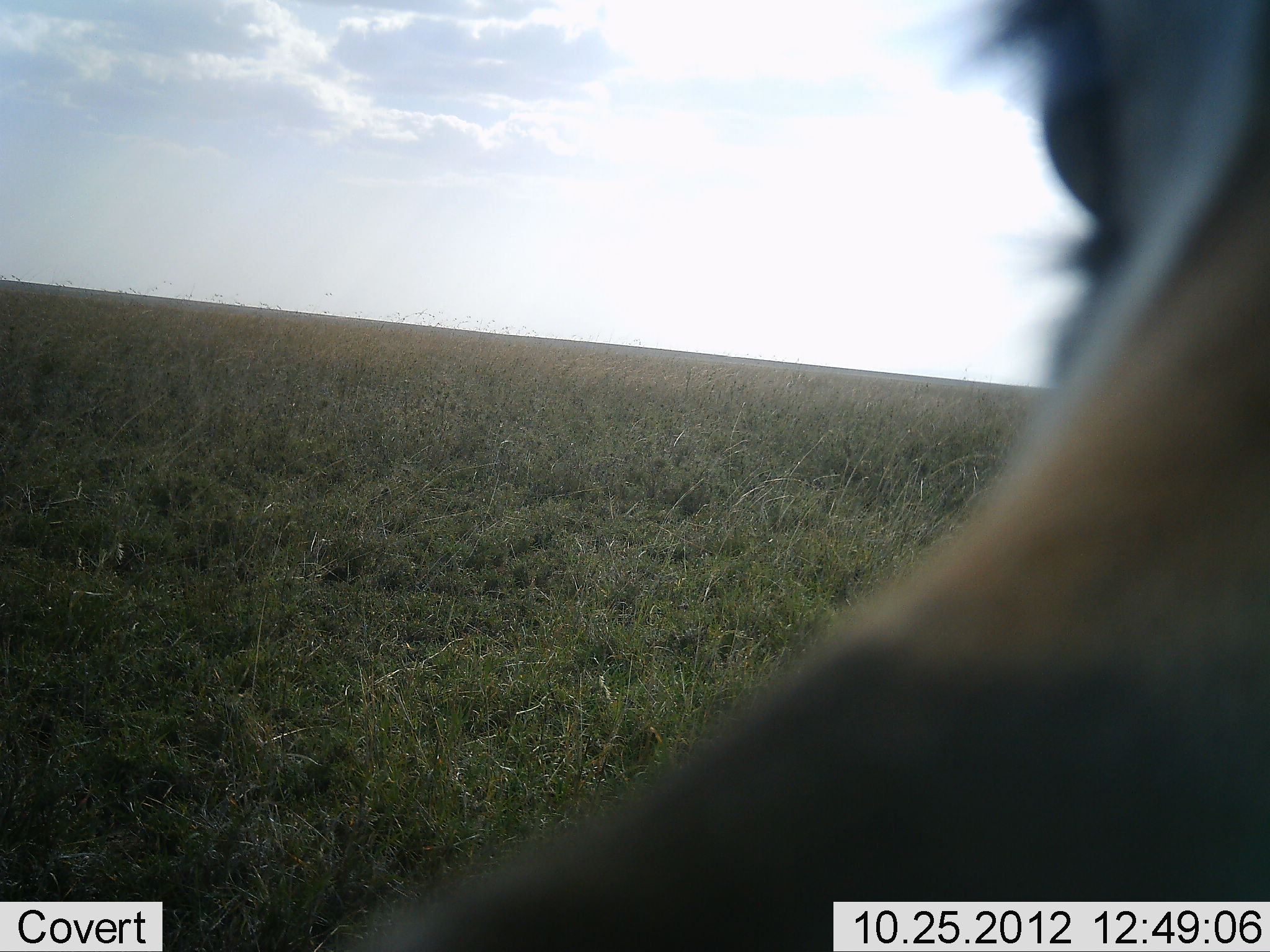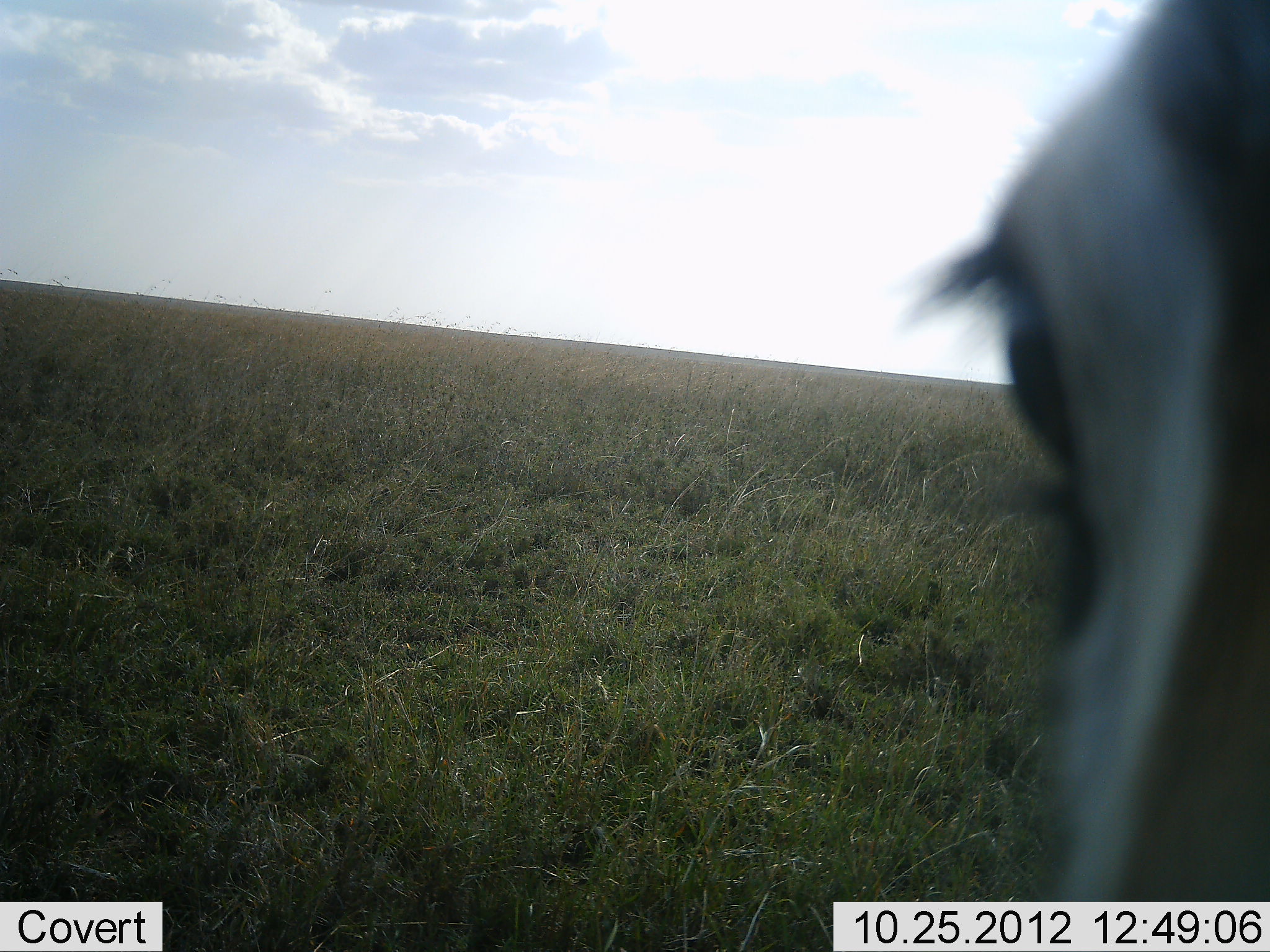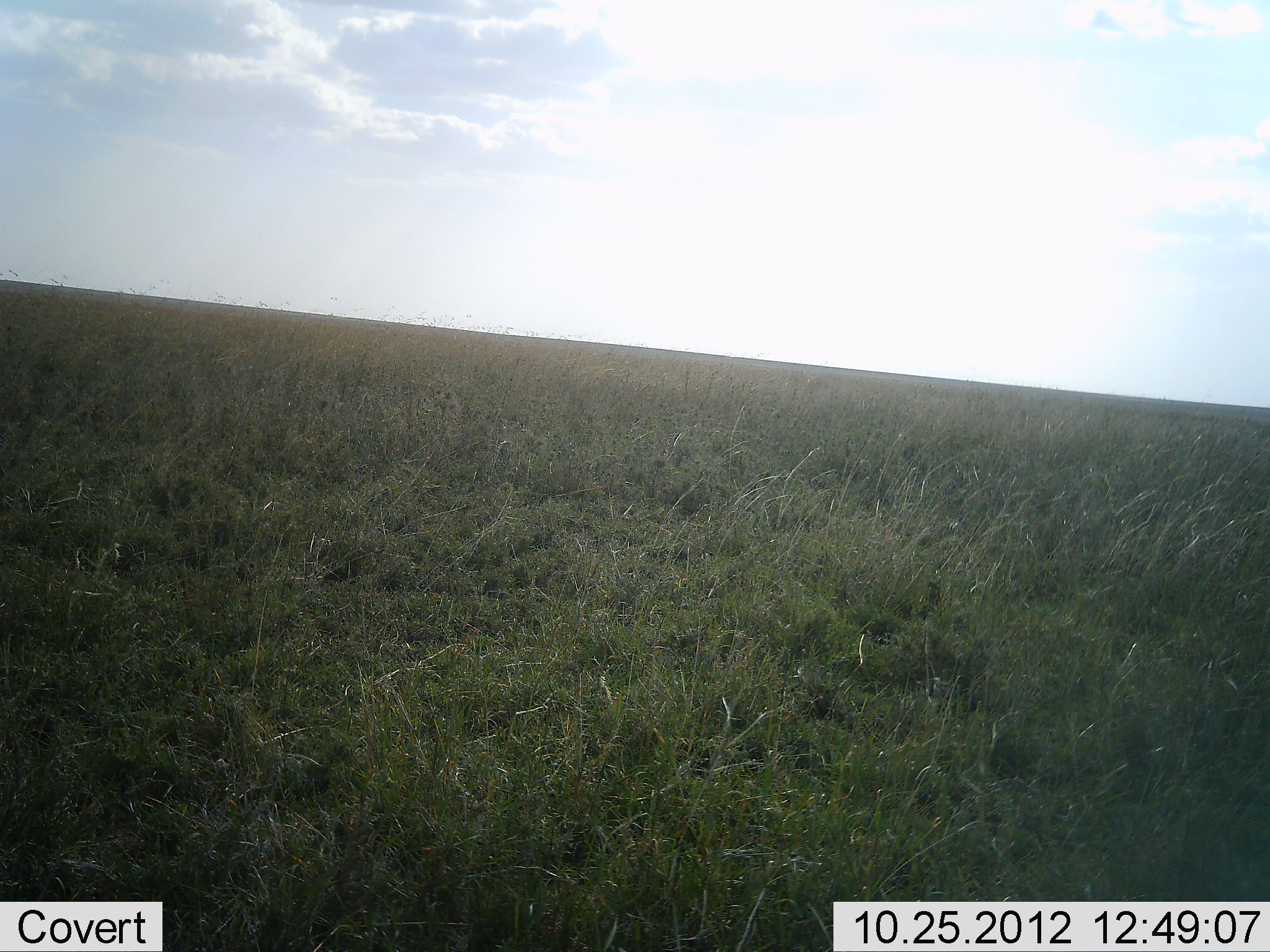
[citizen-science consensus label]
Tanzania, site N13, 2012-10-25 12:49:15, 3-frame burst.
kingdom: Animalia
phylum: Chordata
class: Mammalia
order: Artiodactyla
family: Bovidae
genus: Eudorcas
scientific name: Eudorcas thomsonii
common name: thomson's gazelle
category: gazellethomsons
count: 1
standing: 70%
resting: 0%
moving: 30%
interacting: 0%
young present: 0%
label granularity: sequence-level